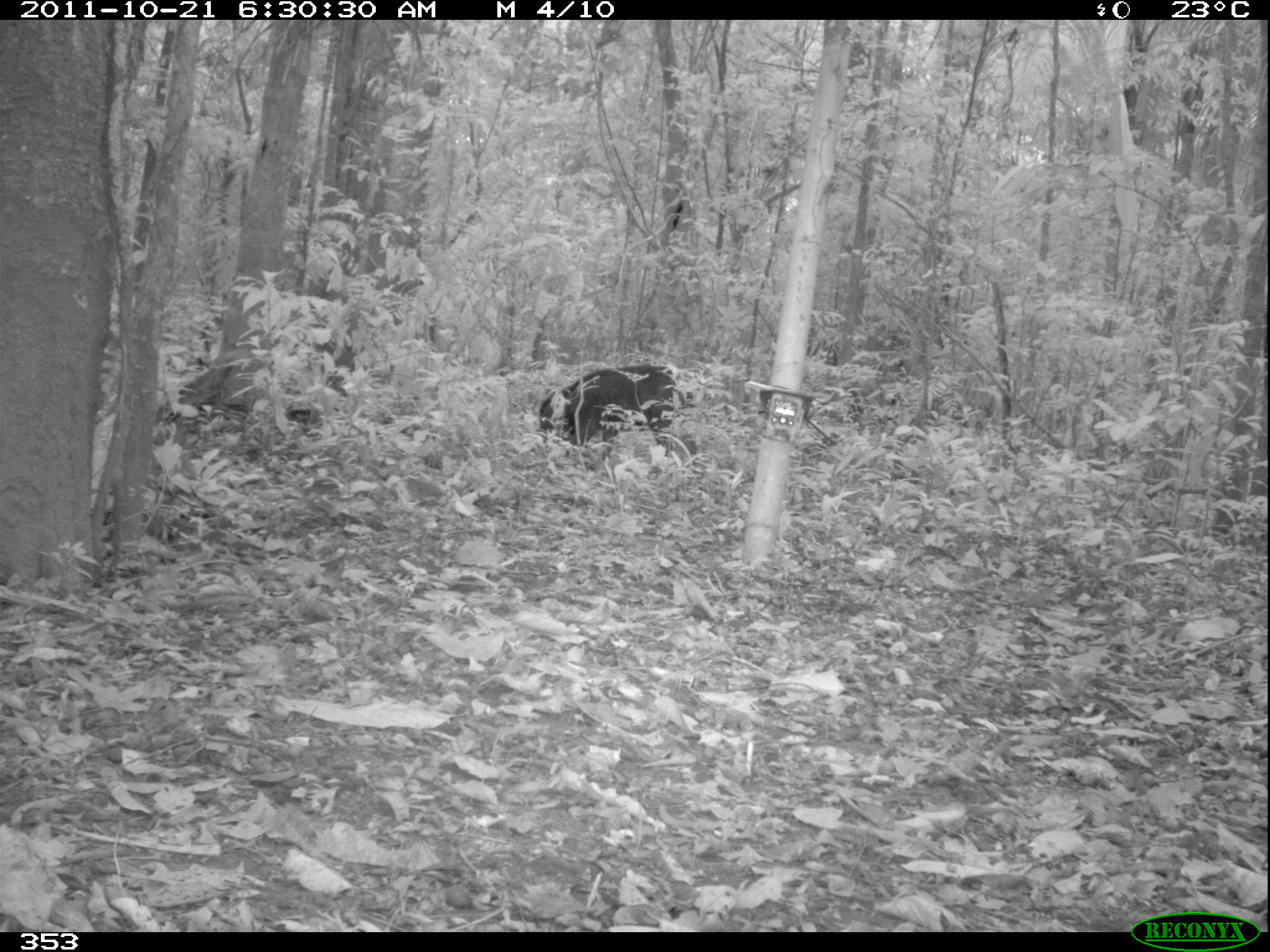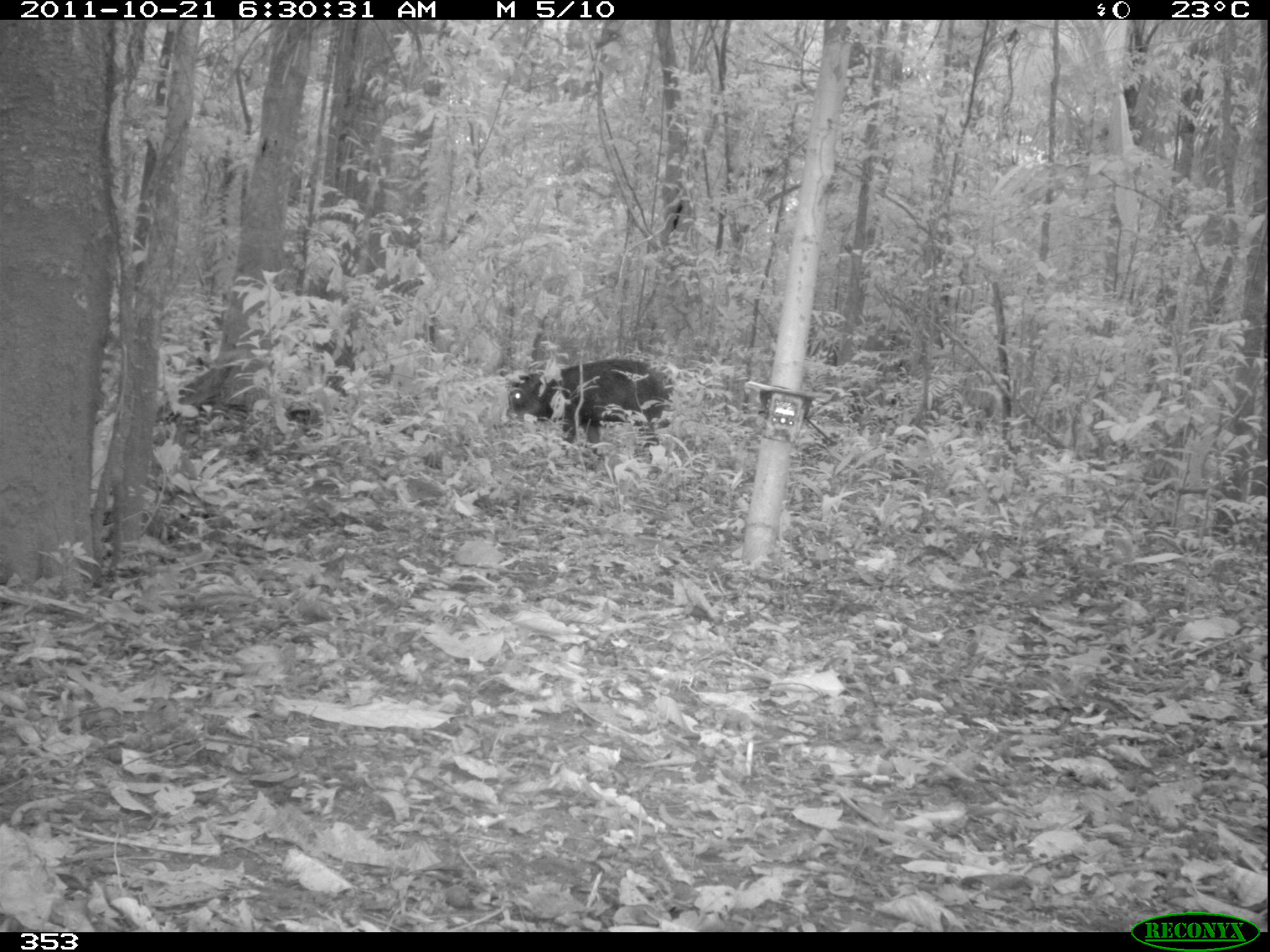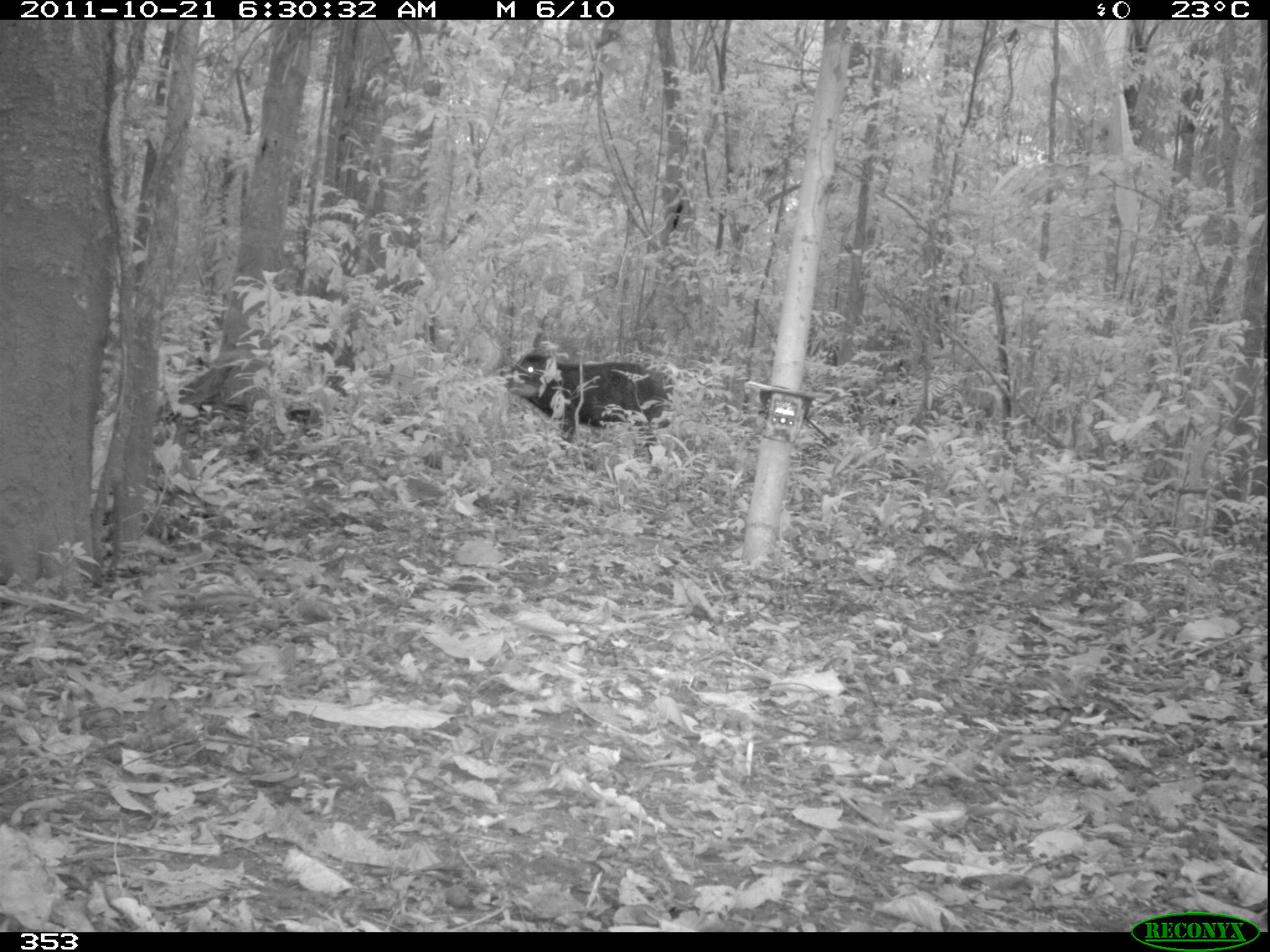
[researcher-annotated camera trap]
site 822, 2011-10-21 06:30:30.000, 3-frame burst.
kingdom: Animalia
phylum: Chordata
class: Mammalia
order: Artiodactyla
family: Tayassuidae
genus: Tayassu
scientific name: Tayassu pecari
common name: white-lipped peccary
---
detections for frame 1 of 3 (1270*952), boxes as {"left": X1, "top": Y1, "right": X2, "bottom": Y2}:
tayassu pecari: {"left": 540, "top": 364, "right": 685, "bottom": 459}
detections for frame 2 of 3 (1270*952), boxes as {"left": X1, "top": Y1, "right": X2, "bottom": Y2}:
tayassu pecari: {"left": 505, "top": 359, "right": 676, "bottom": 471}